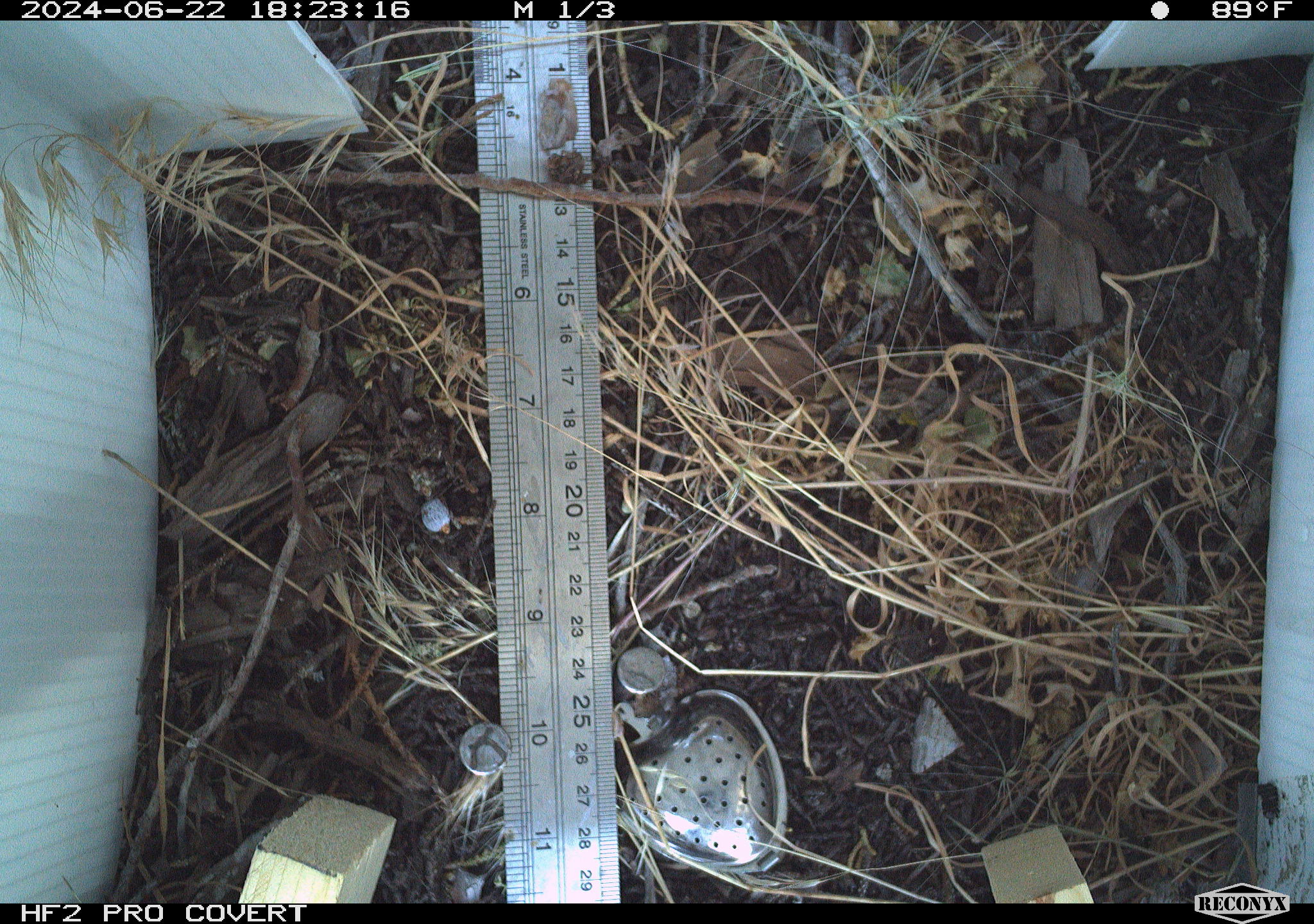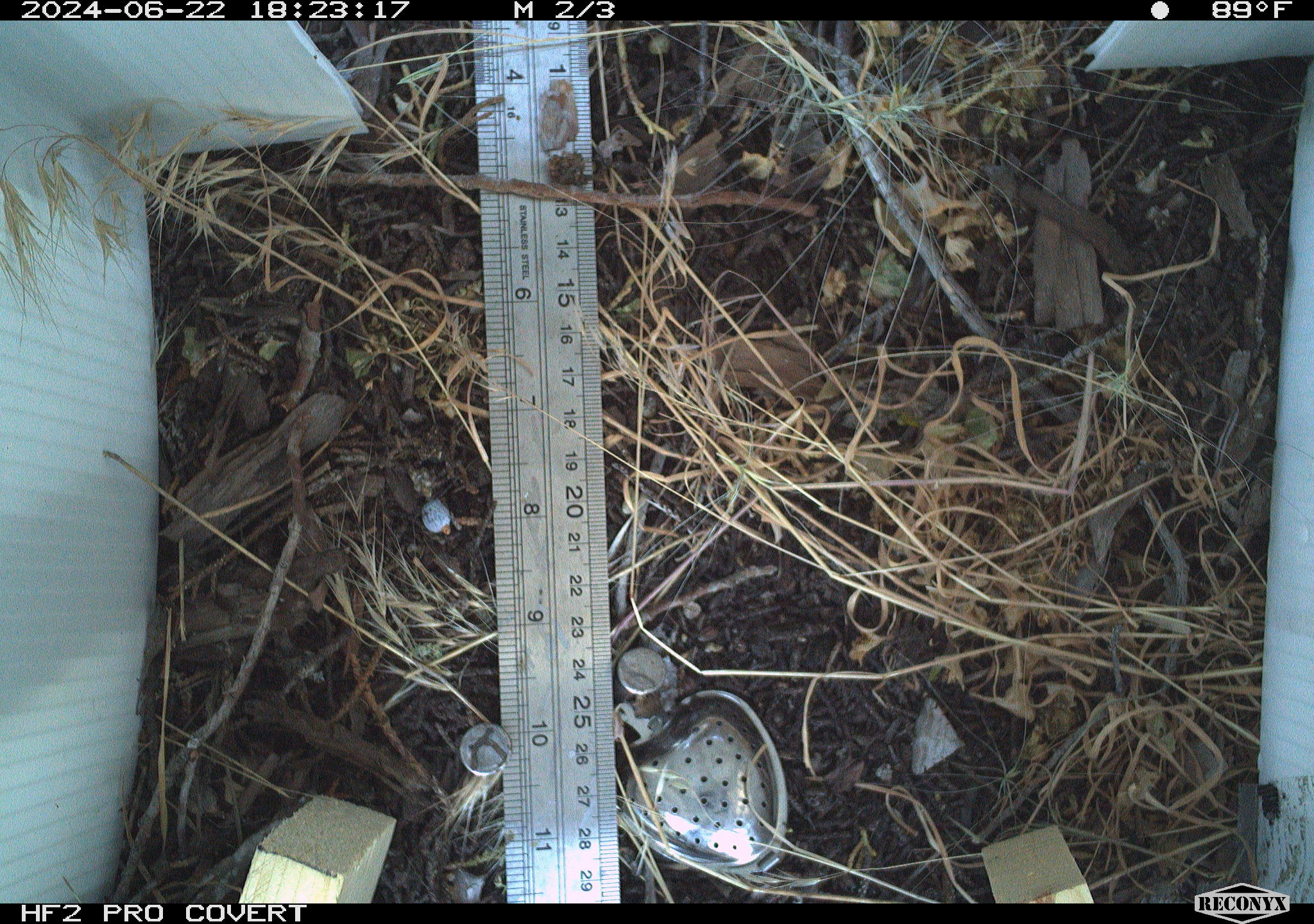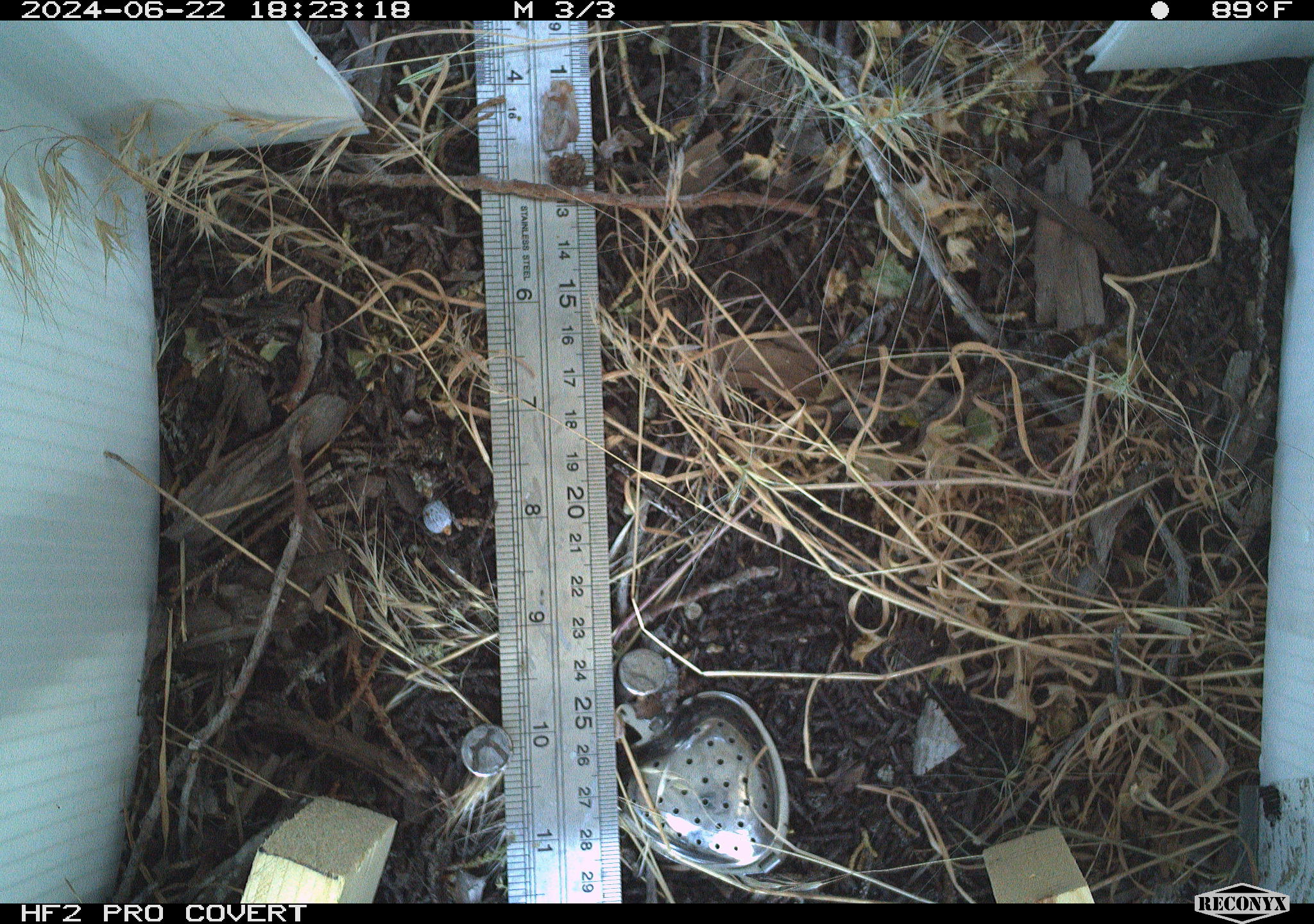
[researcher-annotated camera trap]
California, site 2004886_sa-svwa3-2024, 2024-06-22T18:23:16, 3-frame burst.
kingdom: Animalia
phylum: Arthropoda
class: Insecta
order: Lepidoptera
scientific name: Lepidoptera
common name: butterflies and moths